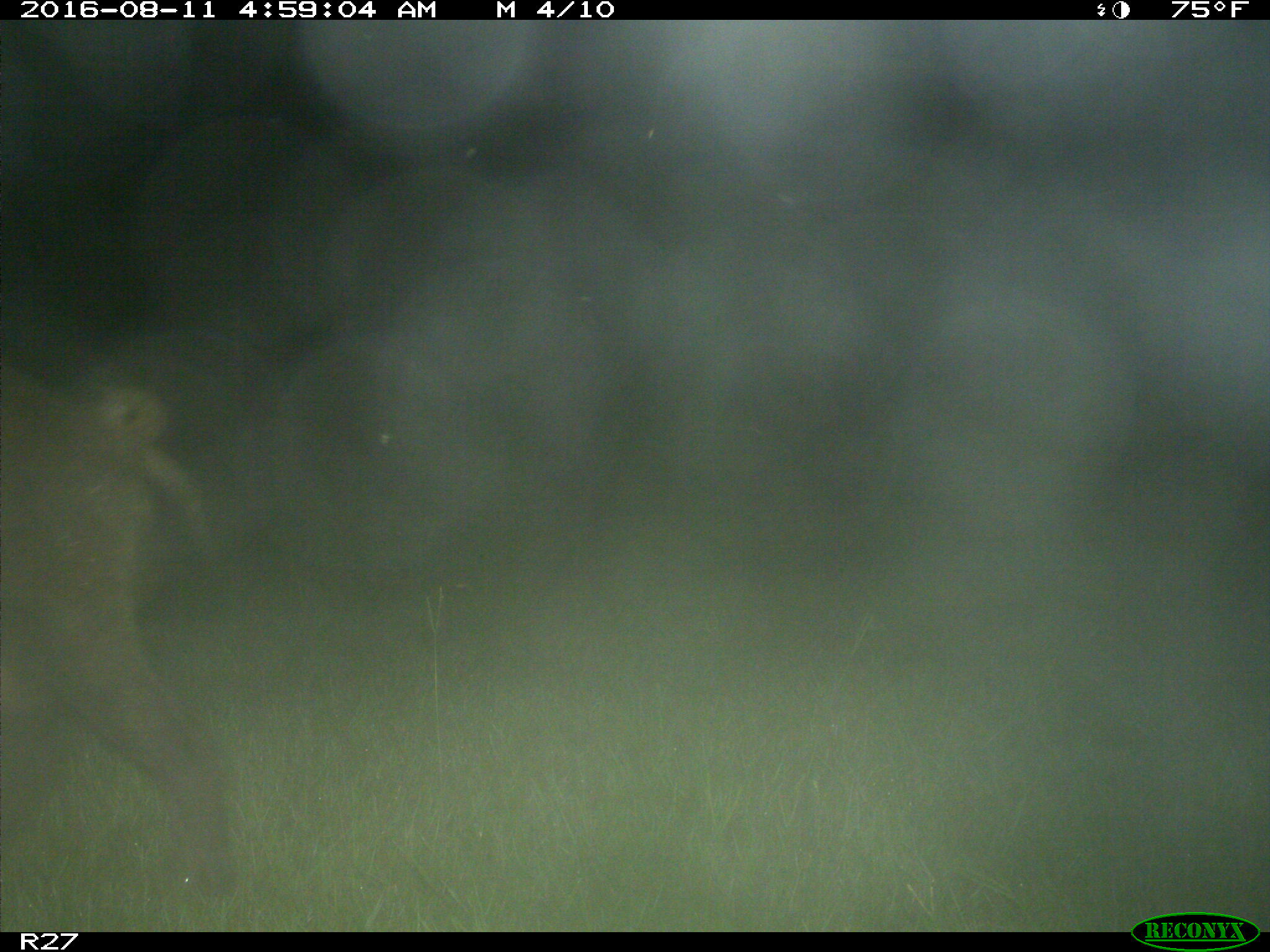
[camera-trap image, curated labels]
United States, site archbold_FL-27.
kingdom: Animalia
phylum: Chordata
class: Mammalia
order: Artiodactyla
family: Suidae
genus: Sus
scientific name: Sus scrofa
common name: wild boar